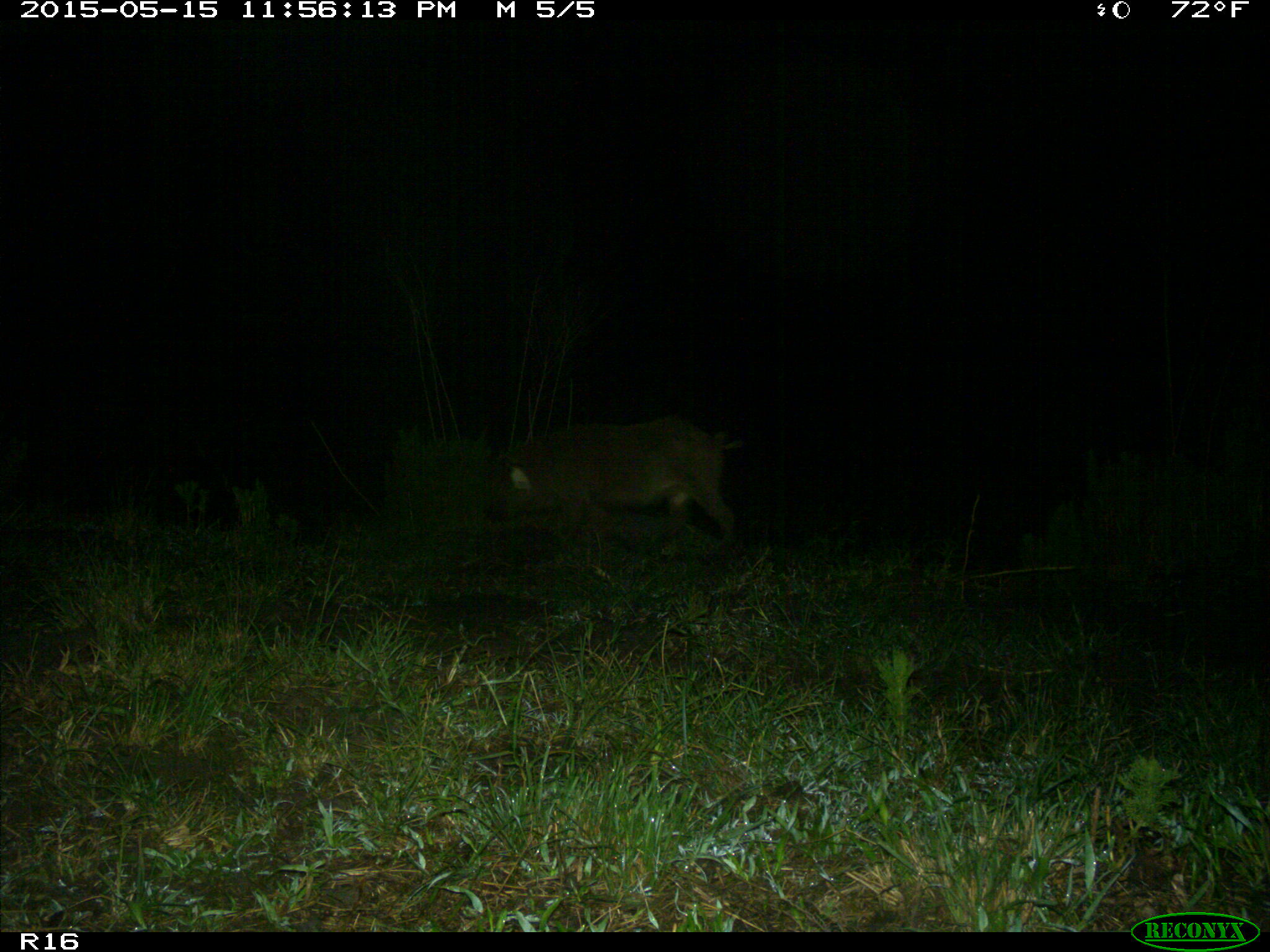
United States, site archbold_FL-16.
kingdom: Animalia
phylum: Chordata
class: Mammalia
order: Artiodactyla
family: Suidae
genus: Sus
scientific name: Sus scrofa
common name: wild boar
Sus scrofa (wild boar).